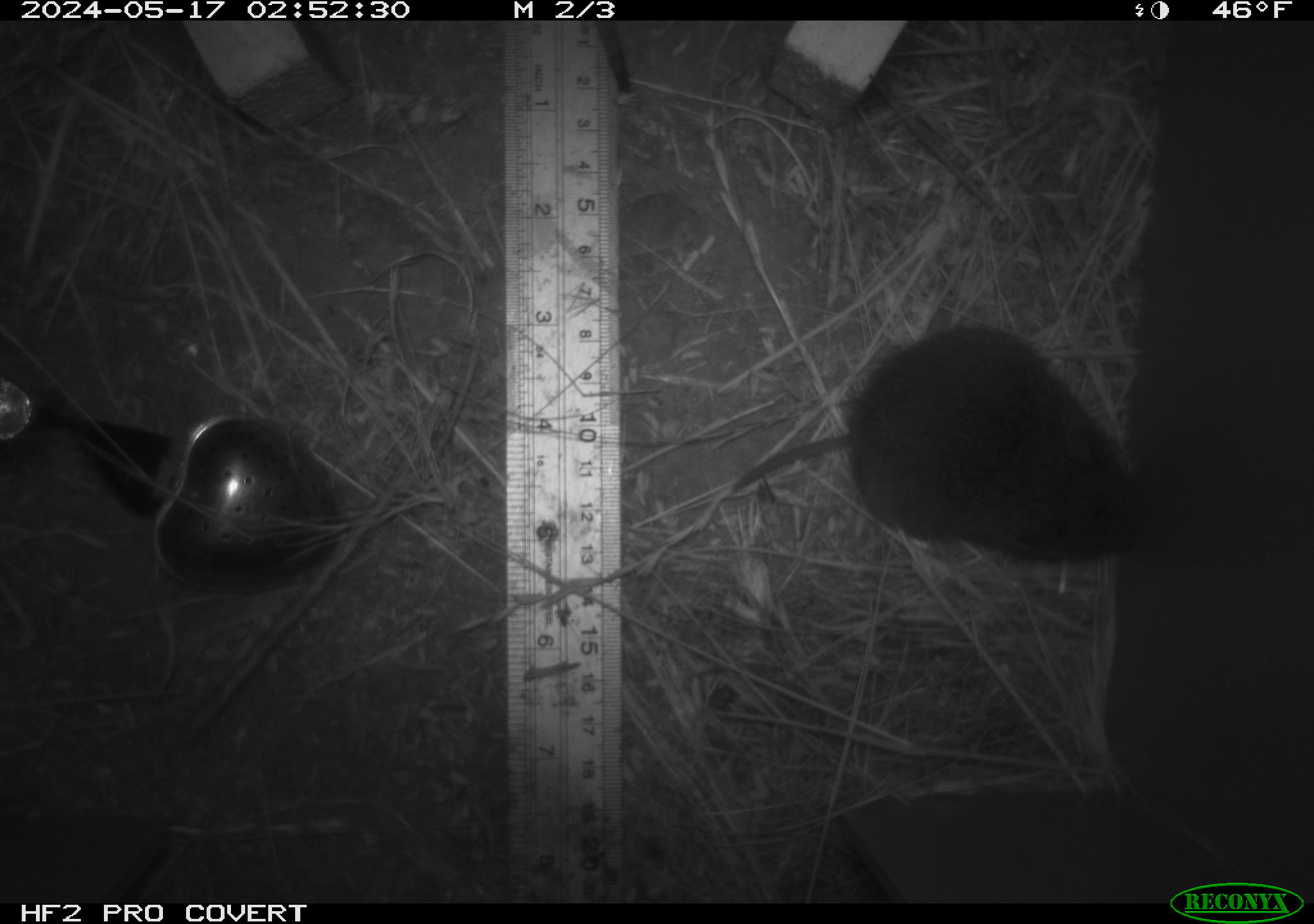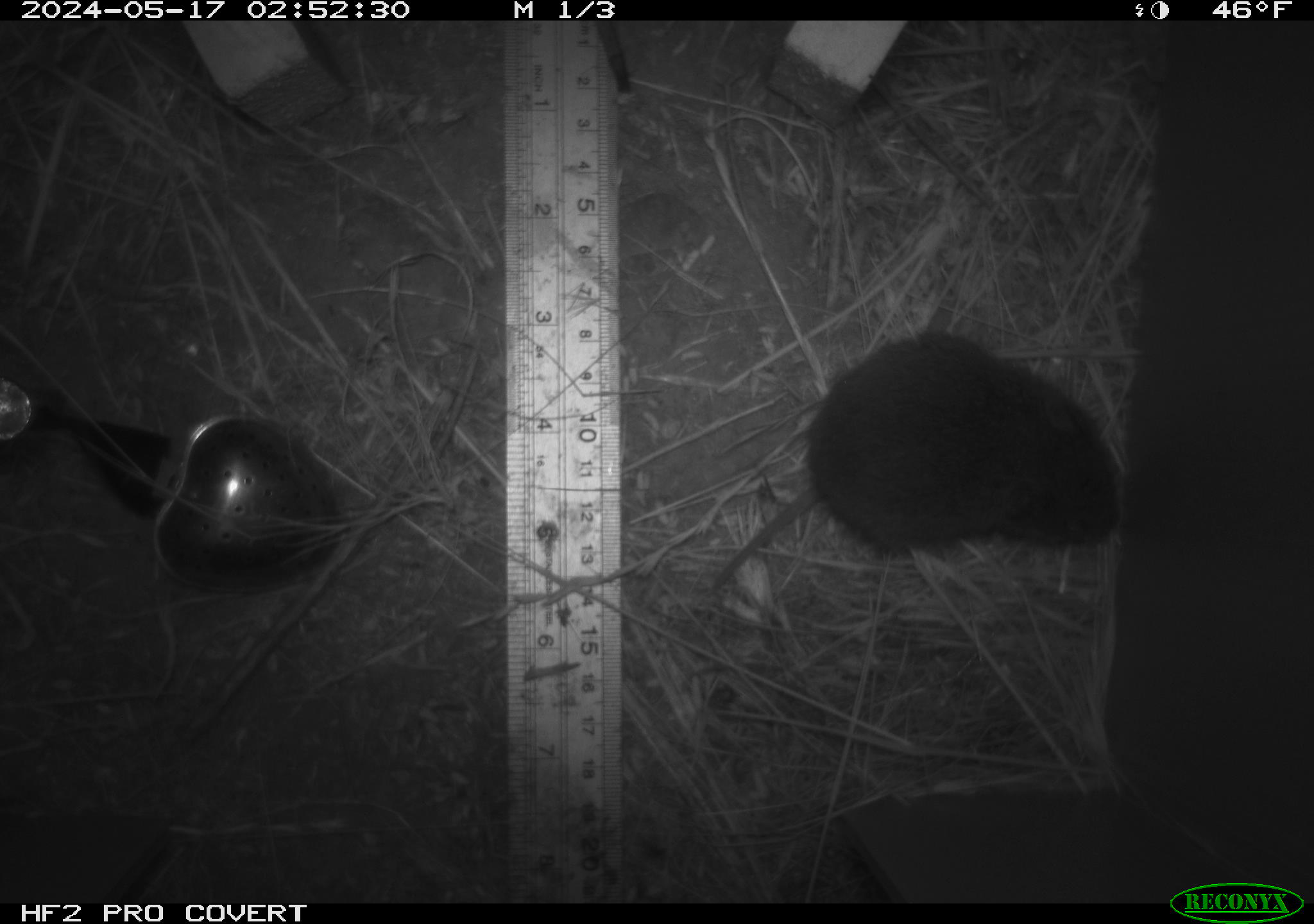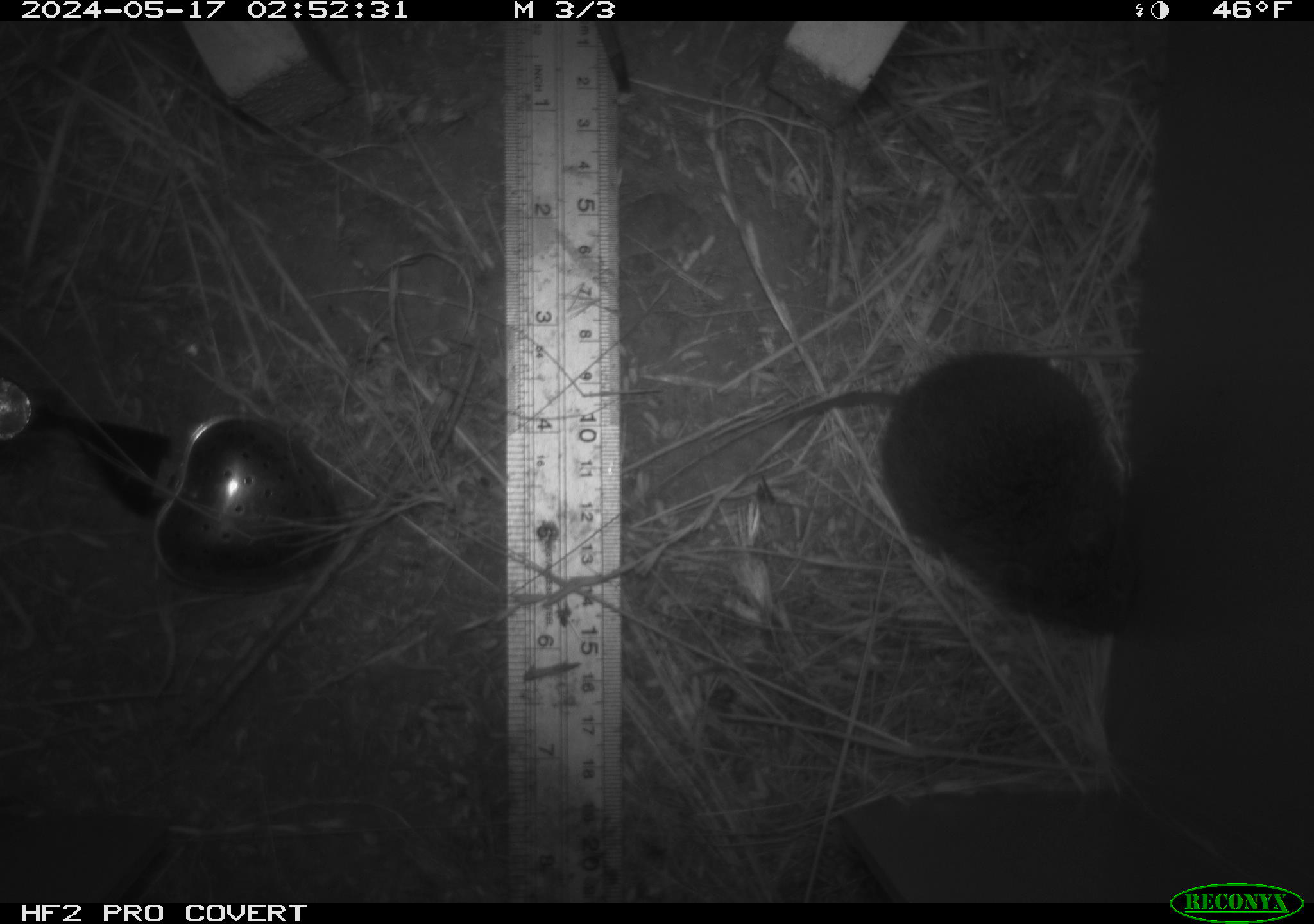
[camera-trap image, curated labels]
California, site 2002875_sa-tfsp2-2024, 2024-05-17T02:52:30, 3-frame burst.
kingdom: Animalia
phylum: Chordata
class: Mammalia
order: Rodentia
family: Cricetidae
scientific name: Arvicolinae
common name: voles, lemmings, and muskrats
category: arvicolinae subfamily